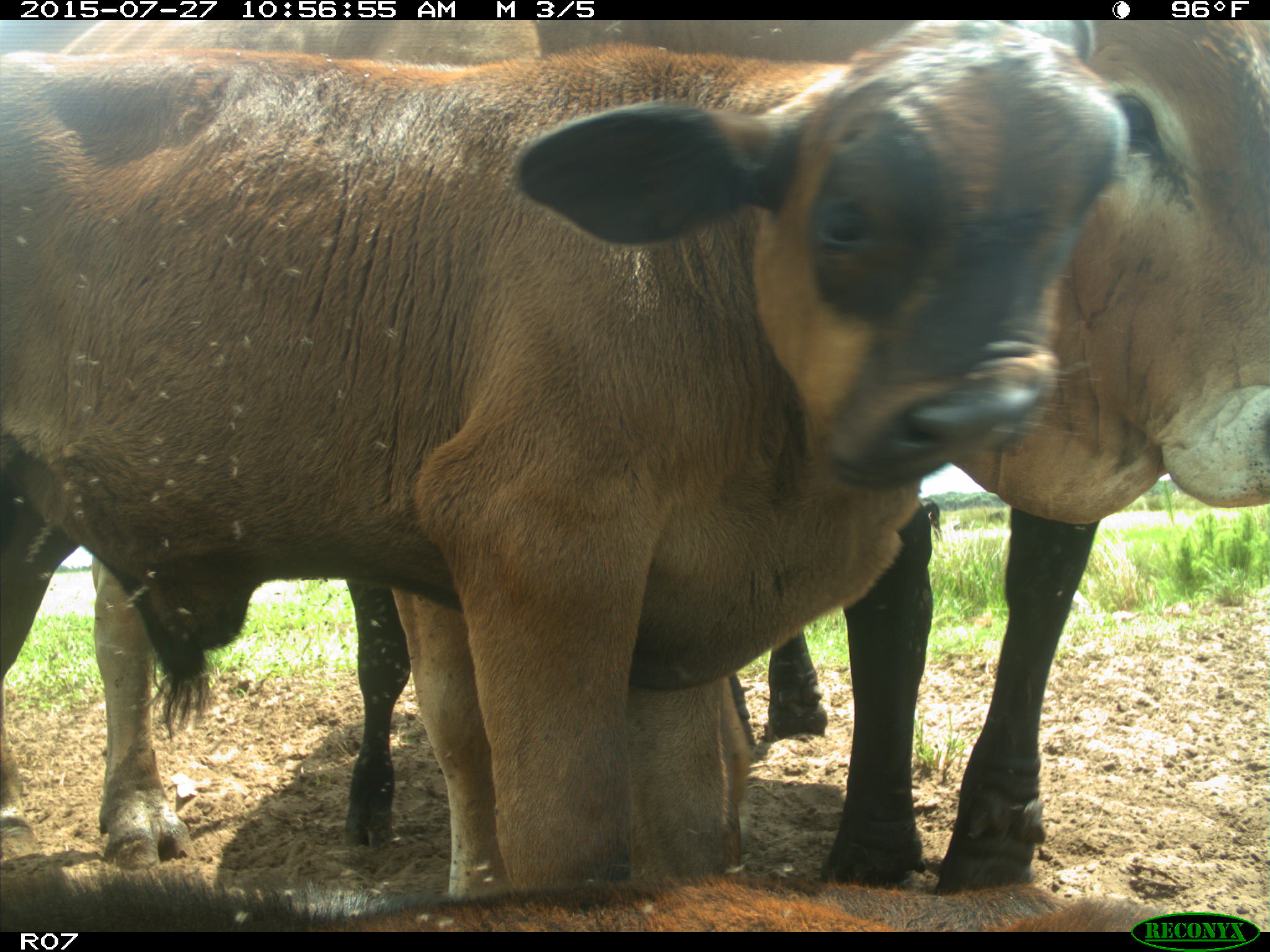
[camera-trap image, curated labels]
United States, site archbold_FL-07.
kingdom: Animalia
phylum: Chordata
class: Mammalia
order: Artiodactyla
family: Bovidae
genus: Bos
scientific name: Bos taurus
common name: domestic cow